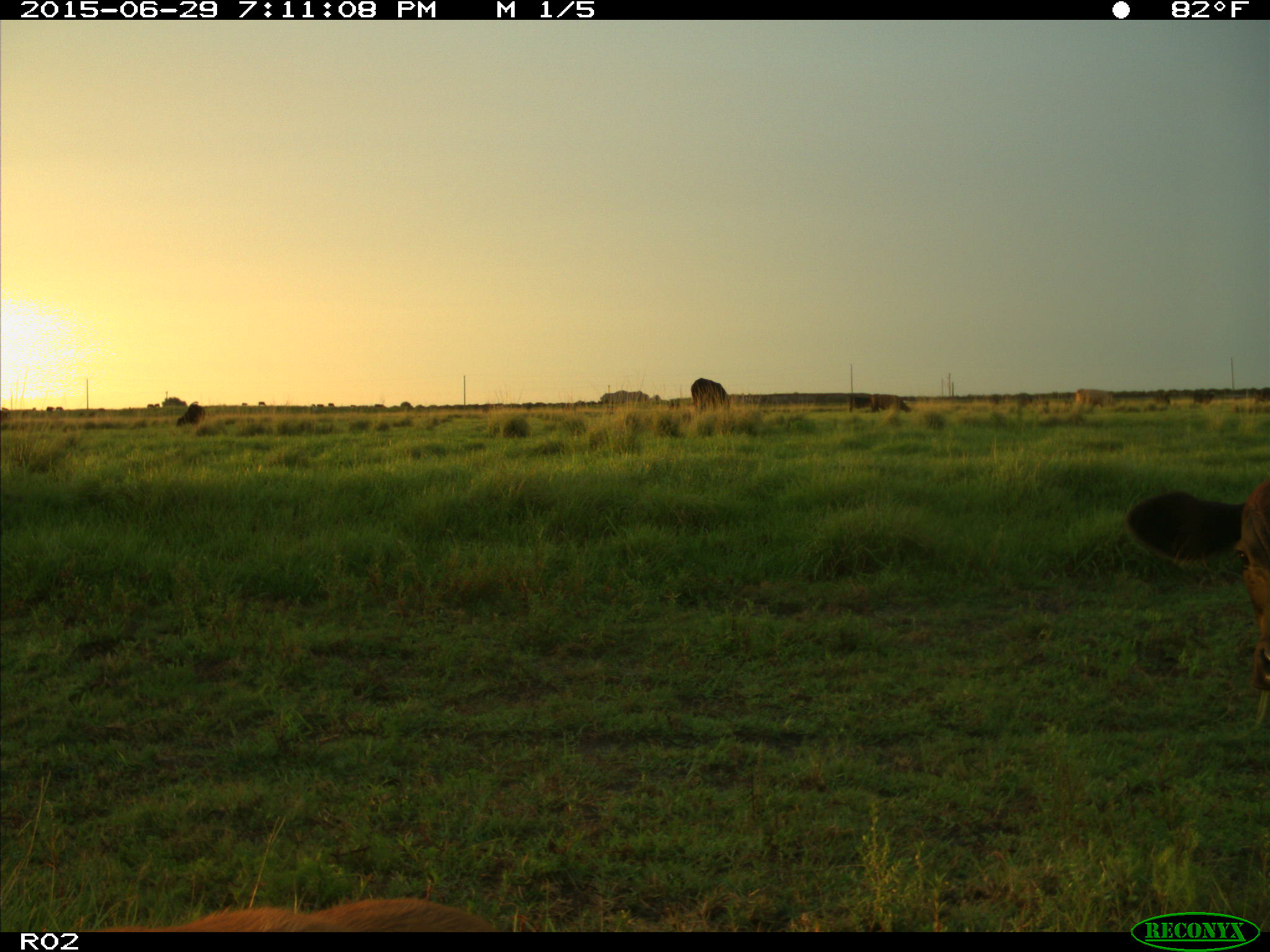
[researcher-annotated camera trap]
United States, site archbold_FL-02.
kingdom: Animalia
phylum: Chordata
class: Mammalia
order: Artiodactyla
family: Bovidae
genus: Bos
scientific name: Bos taurus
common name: domestic cow